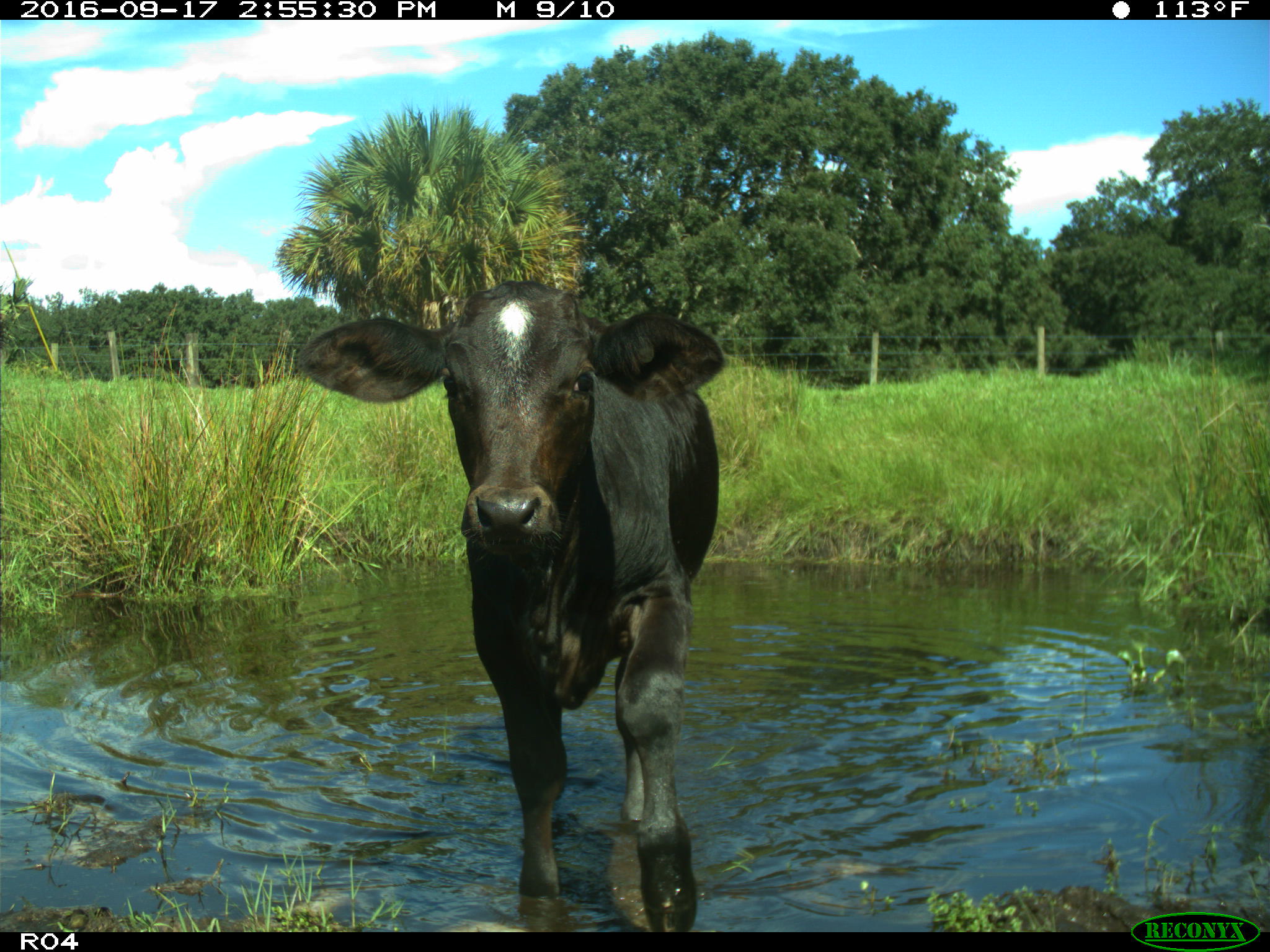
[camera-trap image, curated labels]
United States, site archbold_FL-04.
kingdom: Animalia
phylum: Chordata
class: Mammalia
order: Artiodactyla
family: Bovidae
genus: Bos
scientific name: Bos taurus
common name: domestic cow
Bos taurus (domestic cow).